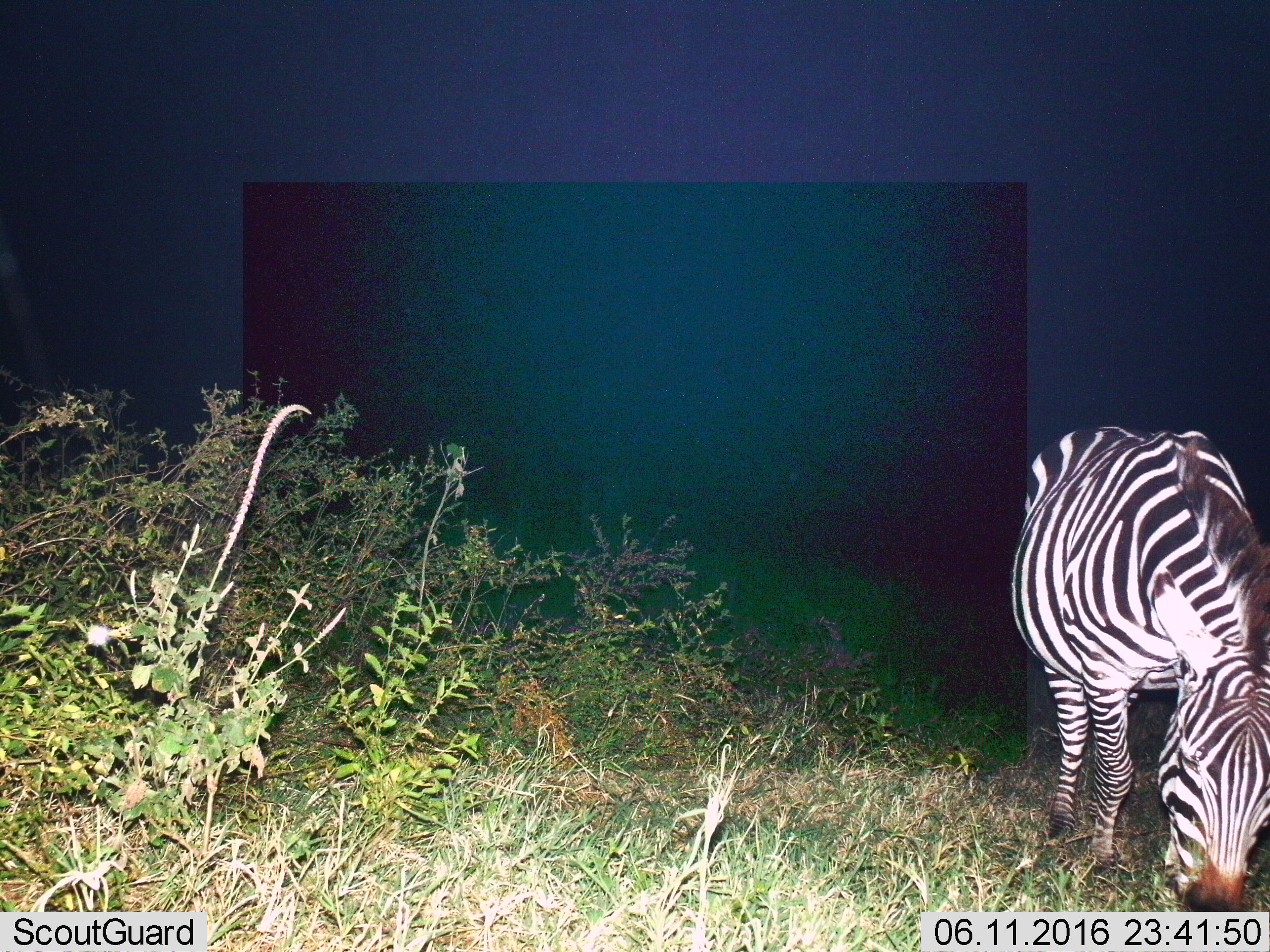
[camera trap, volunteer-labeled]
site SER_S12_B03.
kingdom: Animalia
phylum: Chordata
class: Mammalia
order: Perissodactyla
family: Equidae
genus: Equus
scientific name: Equus quagga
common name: plains zebra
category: zebraplains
Zebraplains (plains zebra) (Equus quagga), count 1. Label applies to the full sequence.